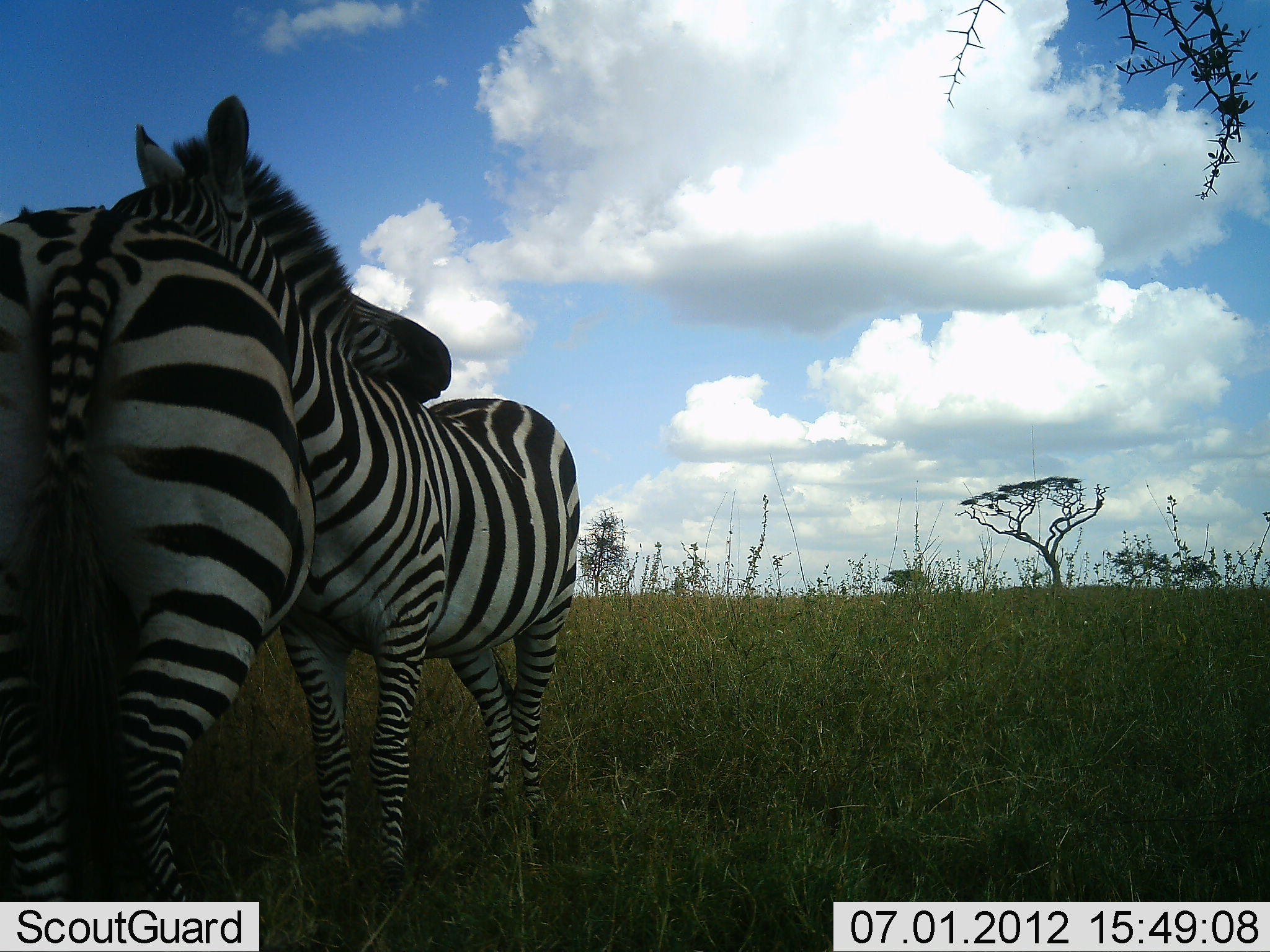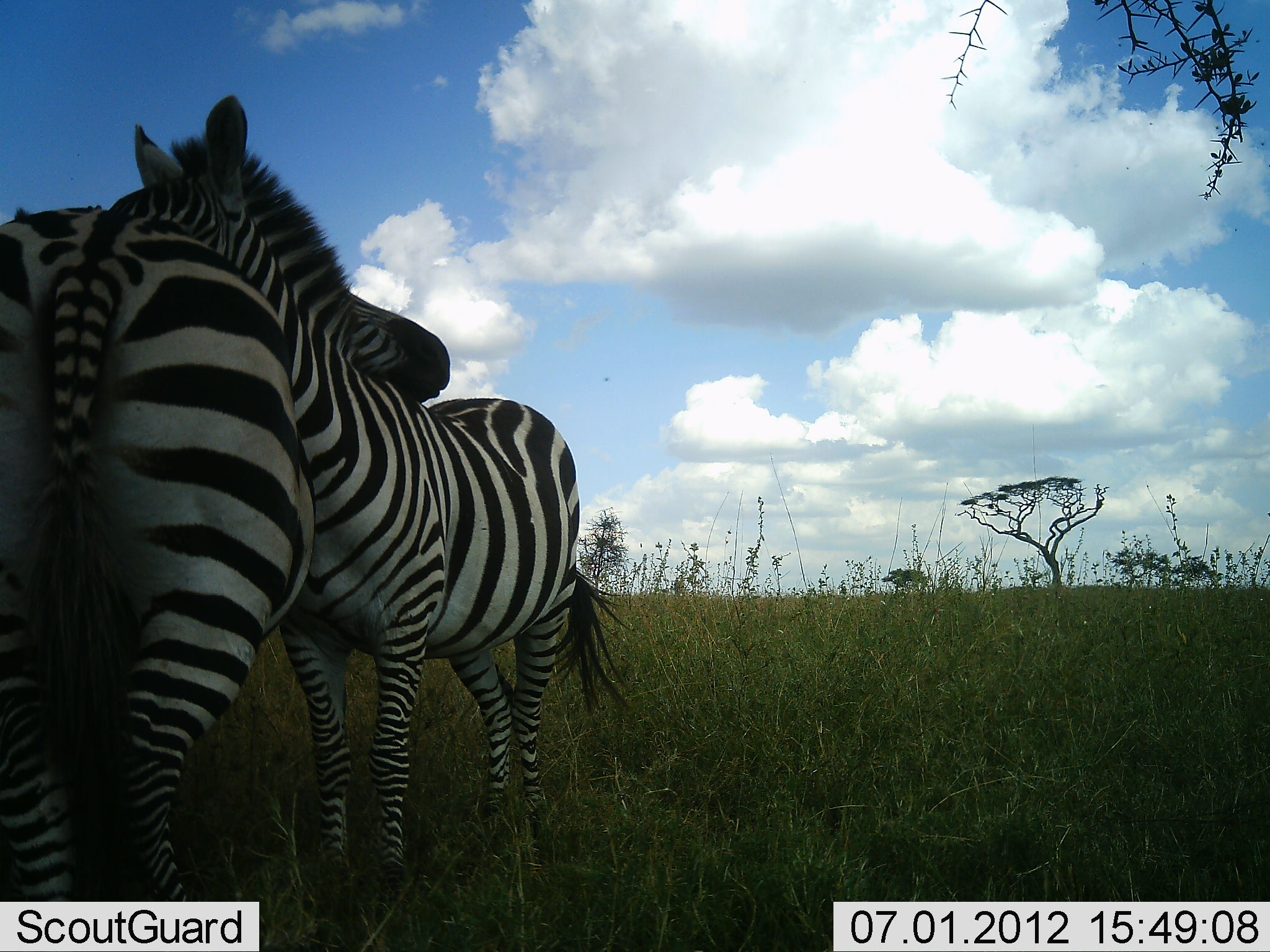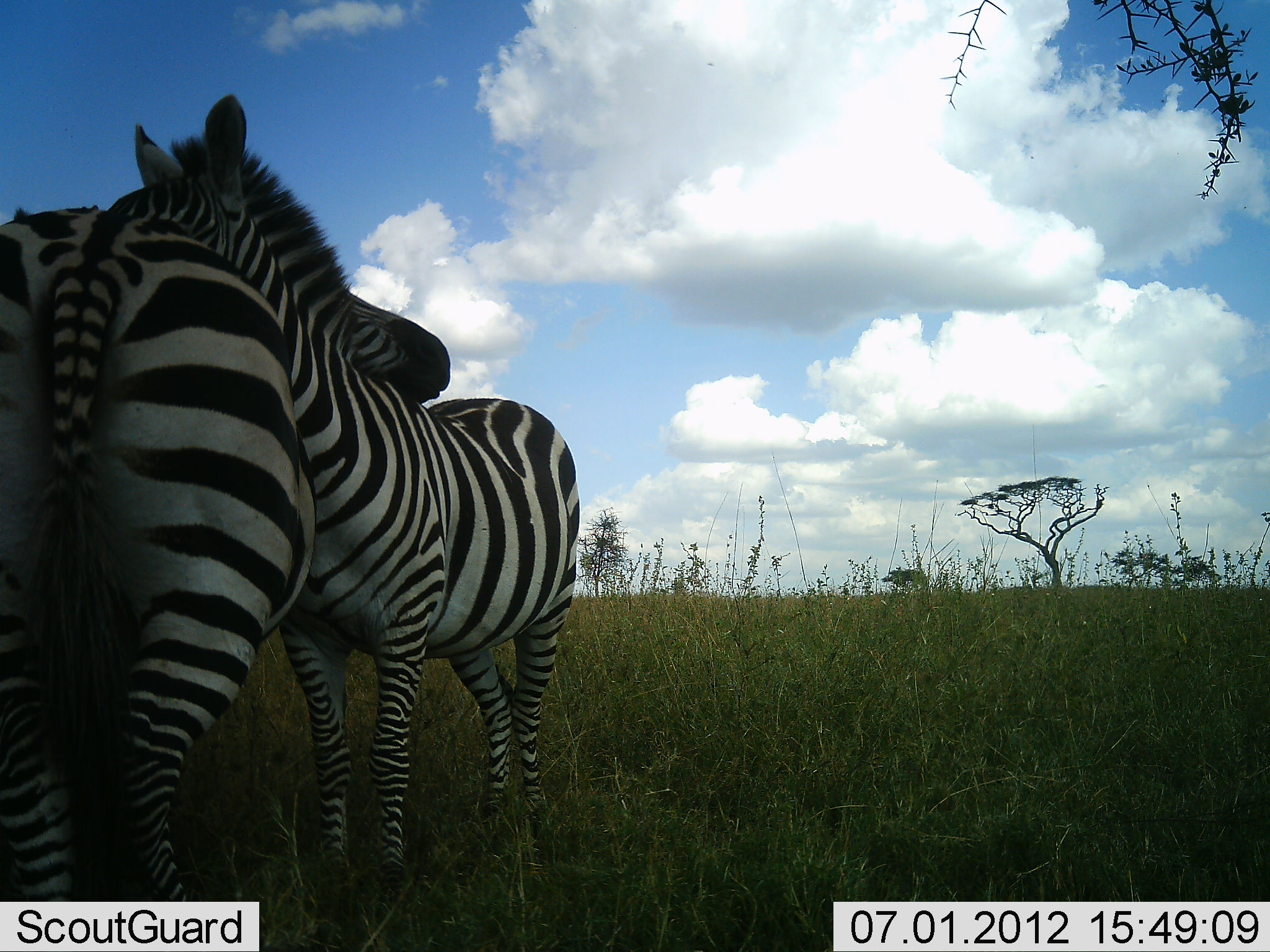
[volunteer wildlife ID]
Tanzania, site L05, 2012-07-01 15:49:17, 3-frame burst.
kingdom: Animalia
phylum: Chordata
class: Mammalia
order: Perissodactyla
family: Equidae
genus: Equus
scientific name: Equus quagga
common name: plains zebra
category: zebra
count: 2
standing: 70%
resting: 0%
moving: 0%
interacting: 70%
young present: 30%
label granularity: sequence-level